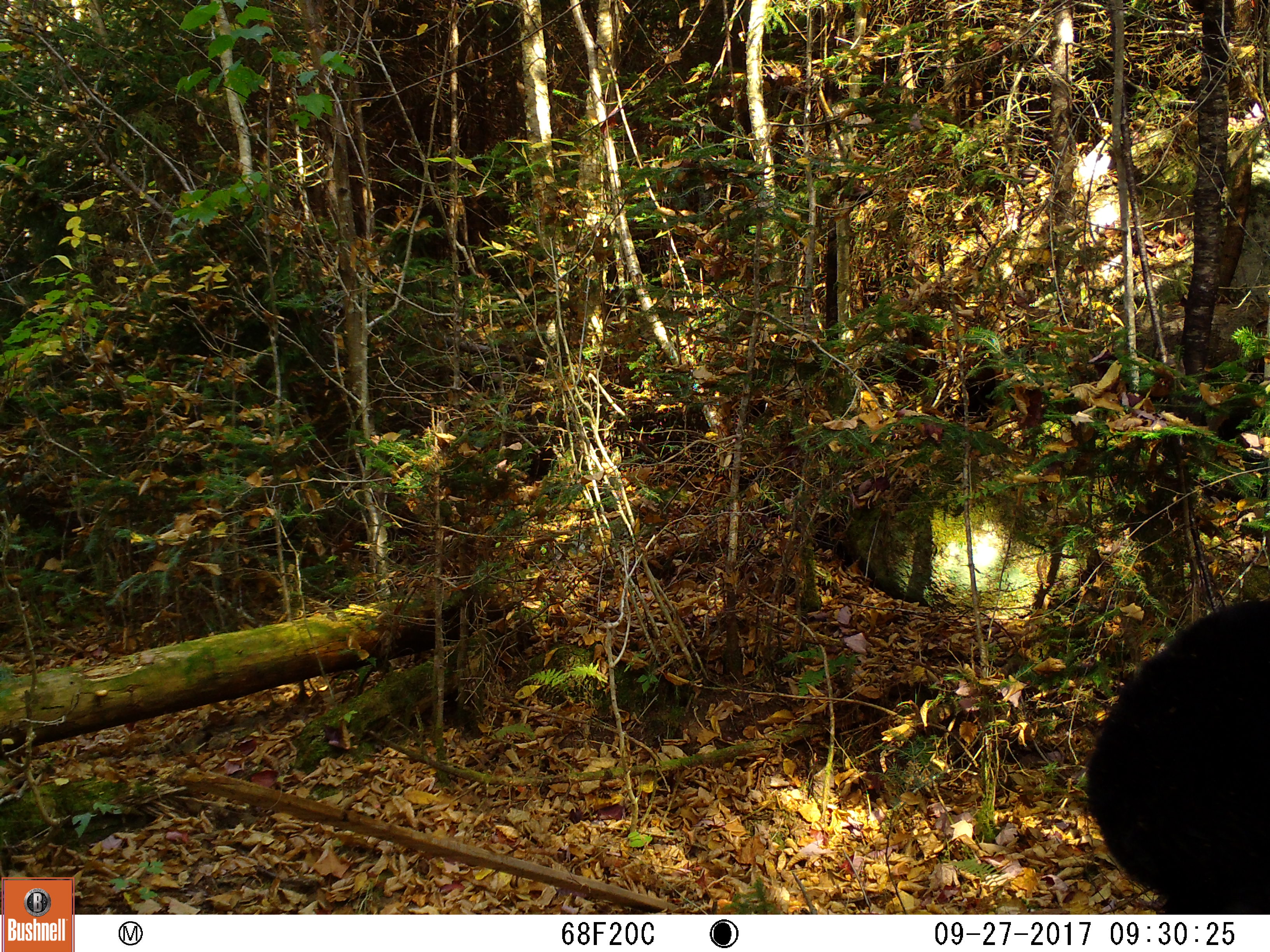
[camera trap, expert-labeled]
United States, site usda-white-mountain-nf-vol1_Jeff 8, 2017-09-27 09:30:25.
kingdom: Animalia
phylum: Chordata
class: Mammalia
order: Carnivora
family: Ursidae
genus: Ursus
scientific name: Ursus americanus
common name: black bear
Black bear (Ursus americanus).